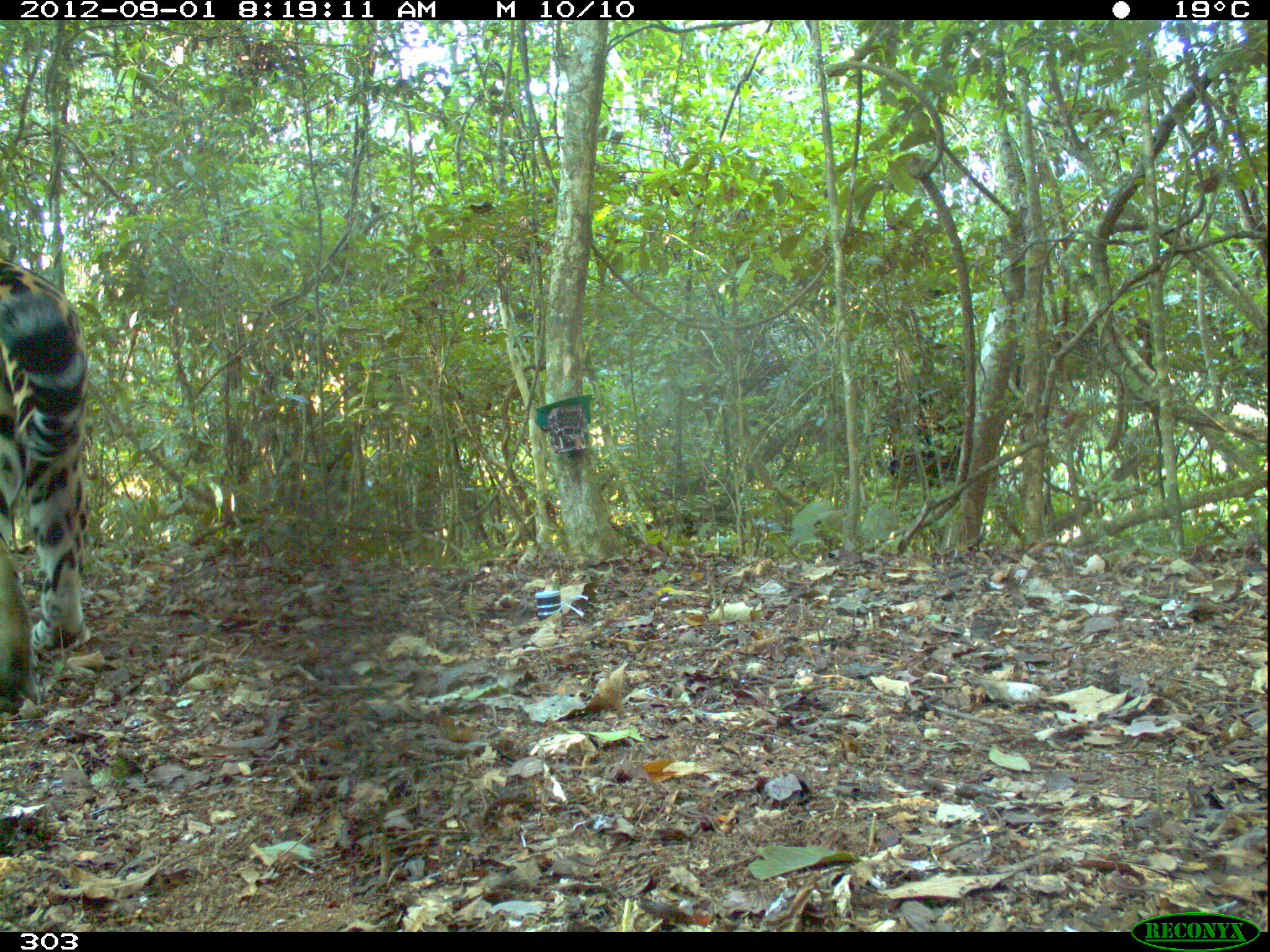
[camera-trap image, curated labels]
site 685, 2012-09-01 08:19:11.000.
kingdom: Animalia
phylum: Chordata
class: Mammalia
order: Carnivora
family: Felidae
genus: Panthera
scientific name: Panthera onca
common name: jaguar